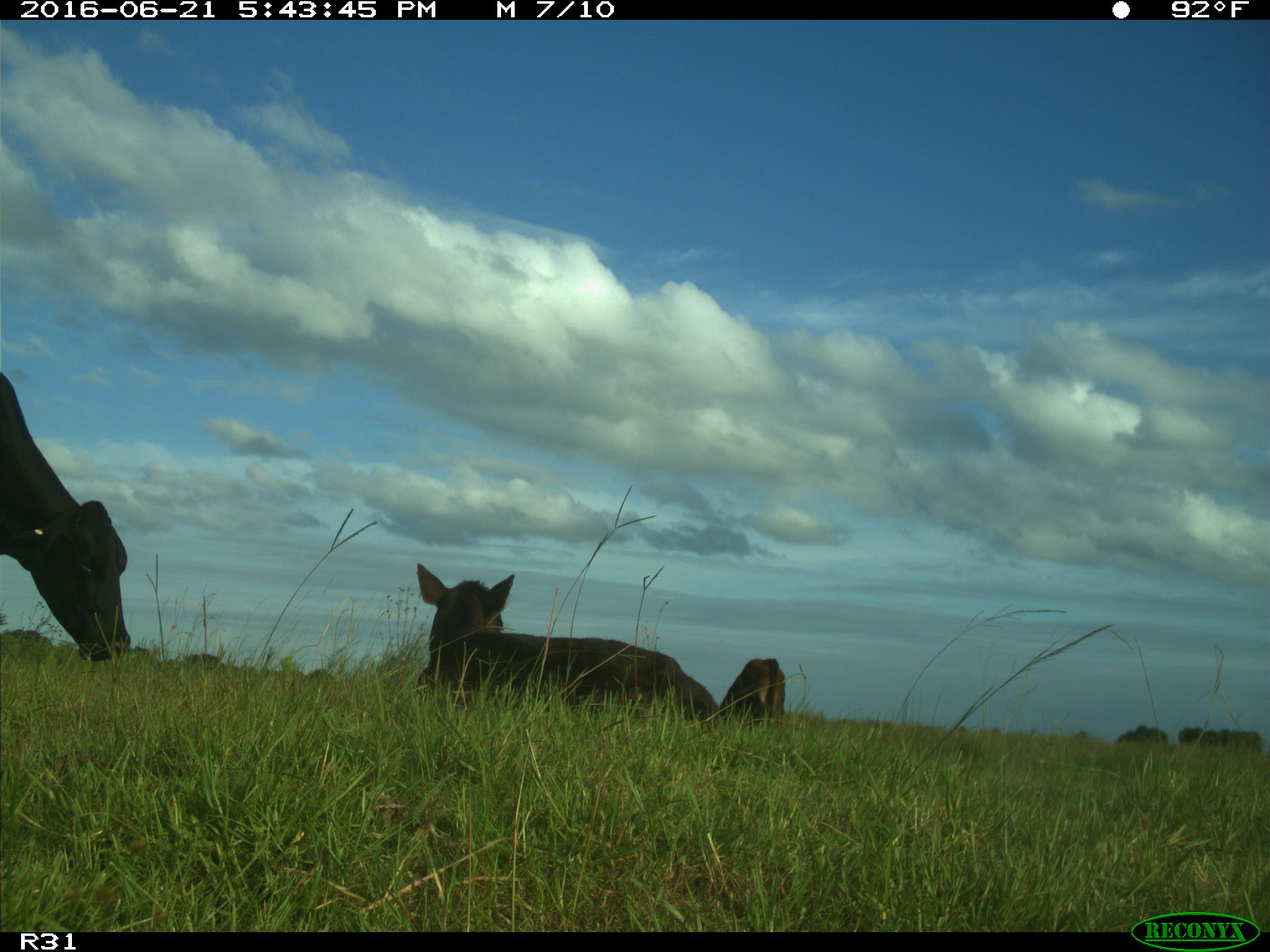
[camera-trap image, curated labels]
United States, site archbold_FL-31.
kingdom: Animalia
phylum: Chordata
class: Mammalia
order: Artiodactyla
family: Bovidae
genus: Bos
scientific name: Bos taurus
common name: domestic cow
Bos taurus (domestic cow).